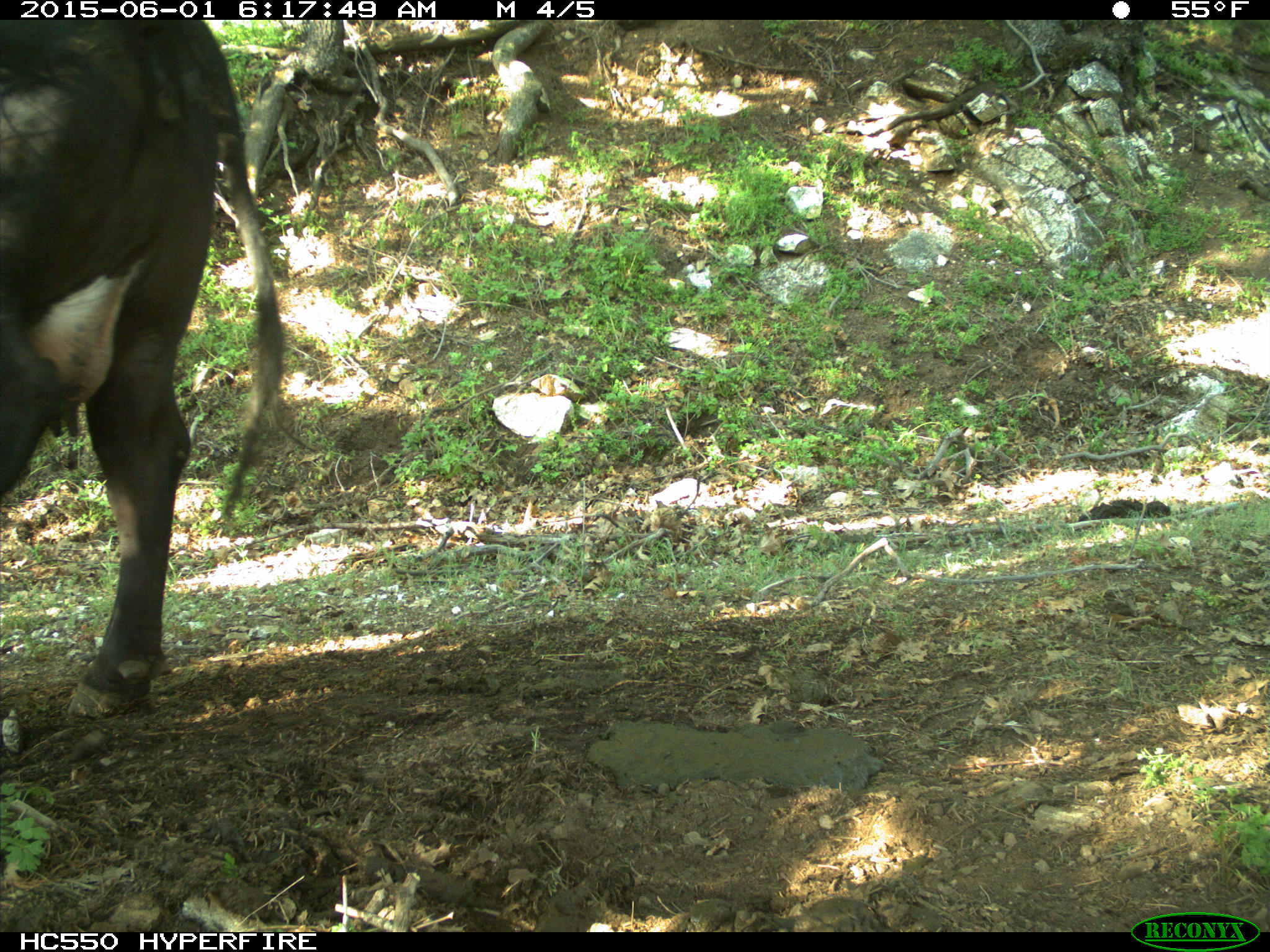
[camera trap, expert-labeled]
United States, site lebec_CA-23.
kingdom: Animalia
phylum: Chordata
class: Mammalia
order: Artiodactyla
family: Bovidae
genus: Bos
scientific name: Bos taurus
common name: domestic cow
Bos taurus (domestic cow).